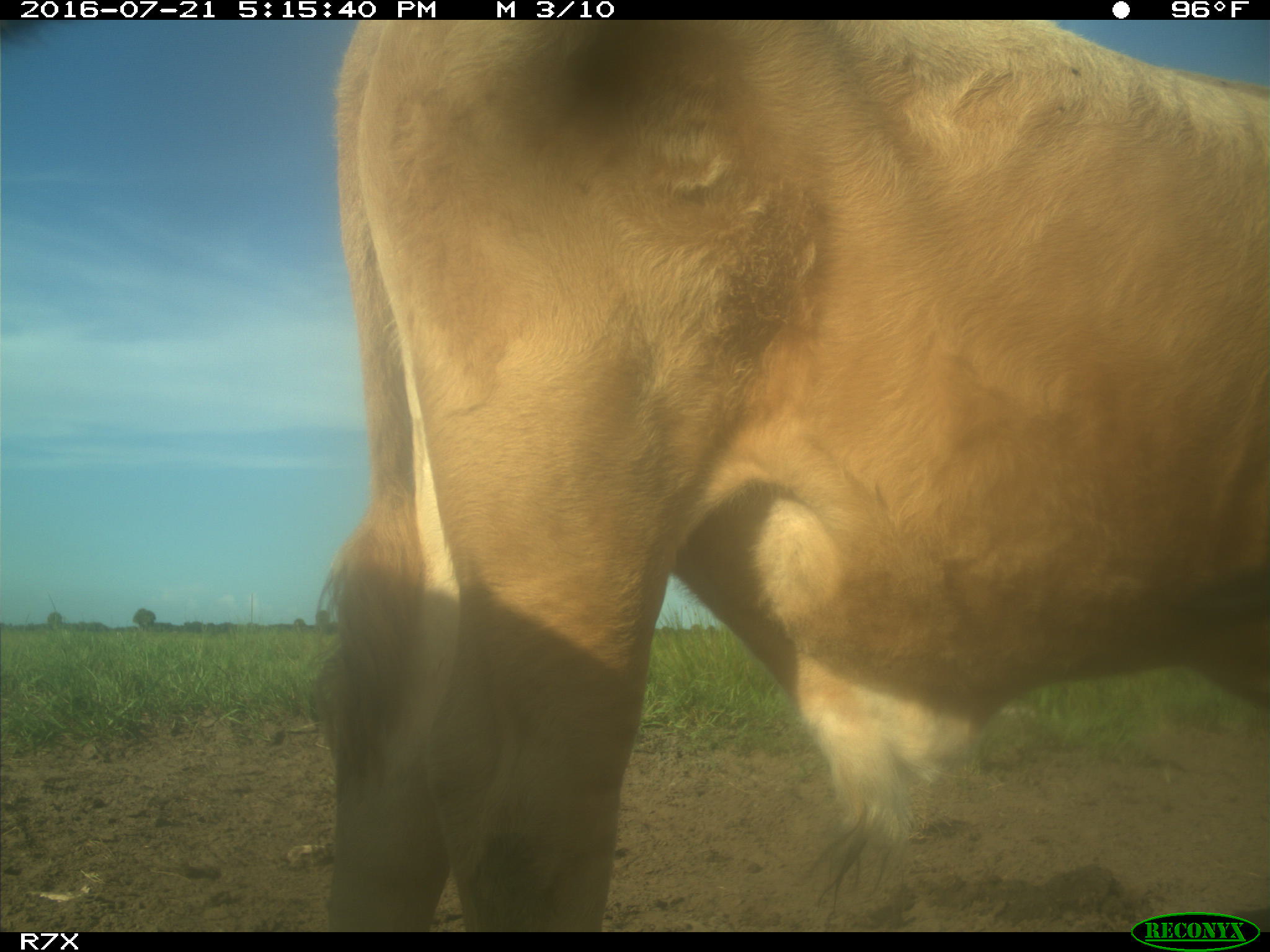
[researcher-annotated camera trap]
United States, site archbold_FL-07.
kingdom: Animalia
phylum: Chordata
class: Mammalia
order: Artiodactyla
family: Bovidae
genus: Bos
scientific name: Bos taurus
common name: domestic cow